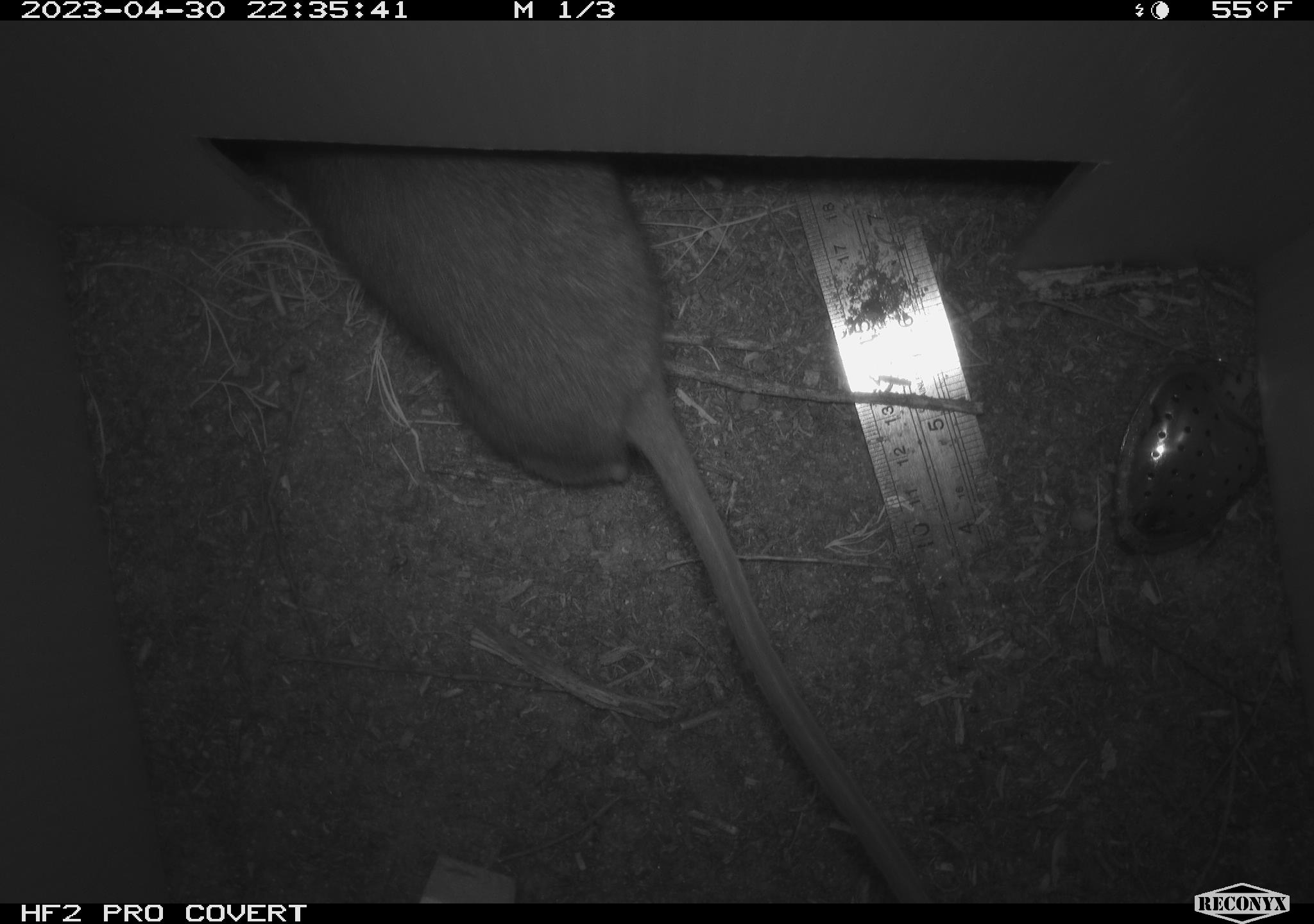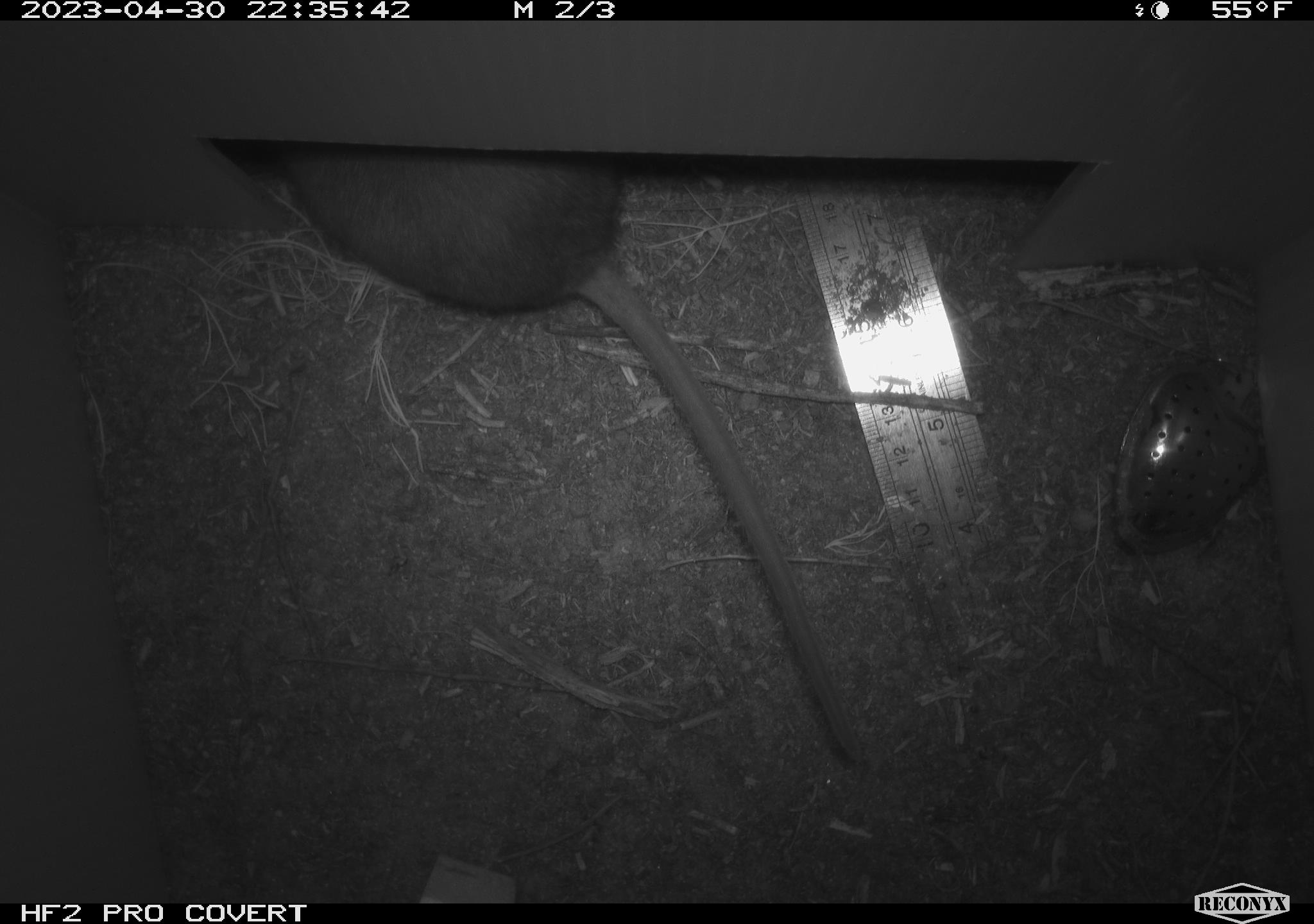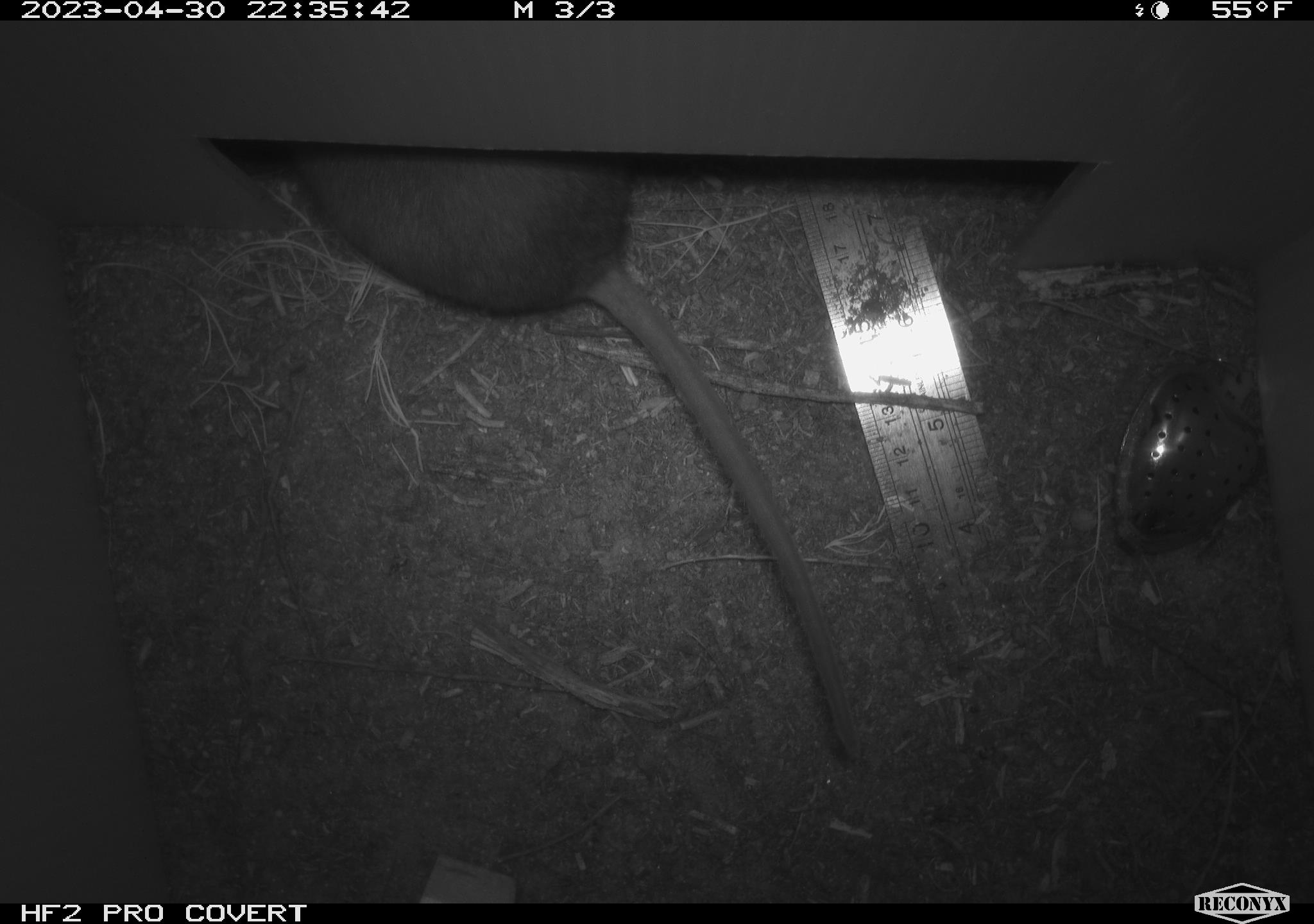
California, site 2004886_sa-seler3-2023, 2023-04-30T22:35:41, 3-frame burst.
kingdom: Animalia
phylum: Chordata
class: Mammalia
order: Rodentia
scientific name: Rodentia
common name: woodrat or rat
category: woodrat or rat species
Woodrat or rat species (woodrat or rat) (Rodentia).